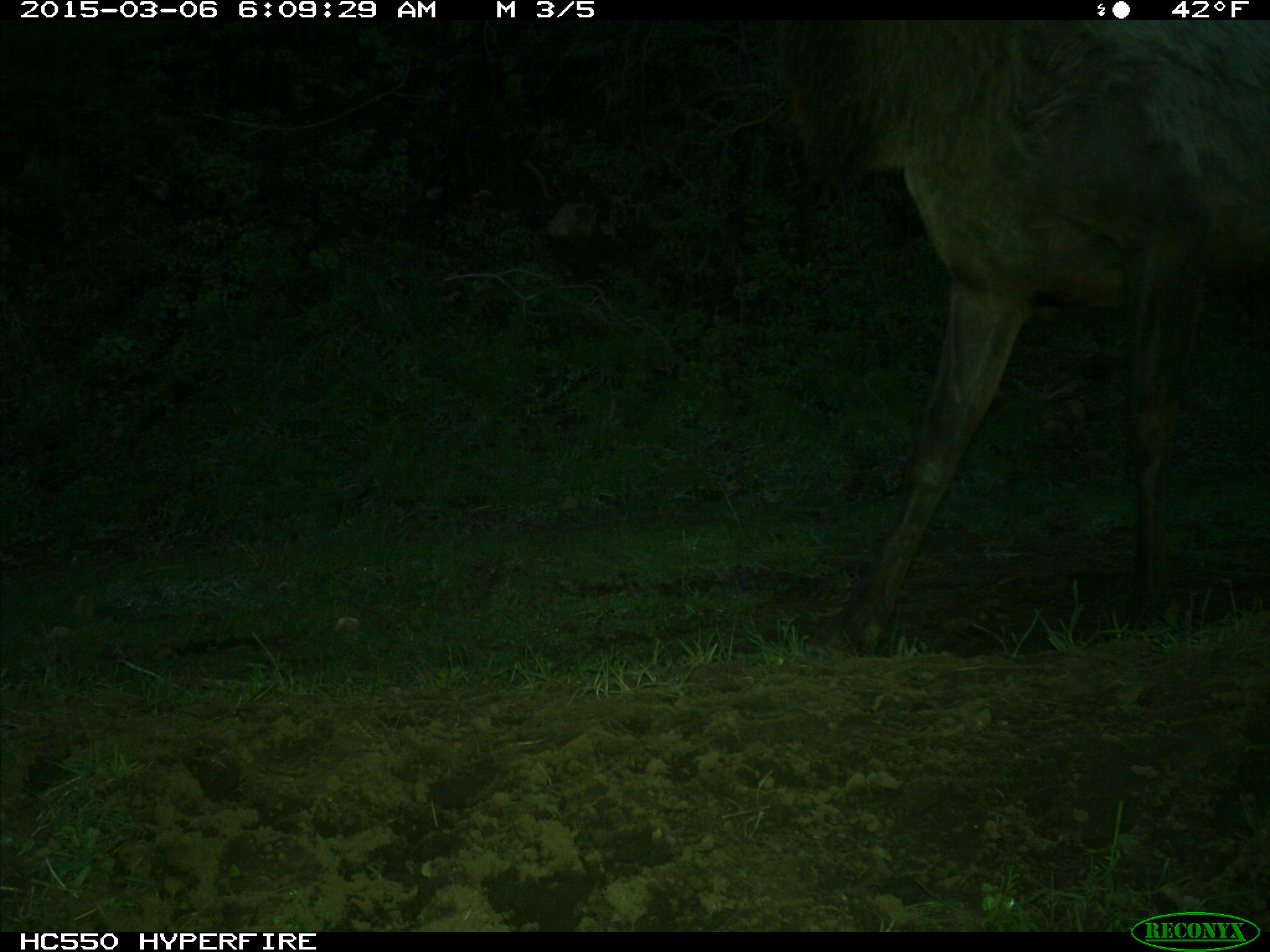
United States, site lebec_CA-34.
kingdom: Animalia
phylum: Chordata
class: Mammalia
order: Artiodactyla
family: Cervidae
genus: Cervus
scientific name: Cervus canadensis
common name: elk